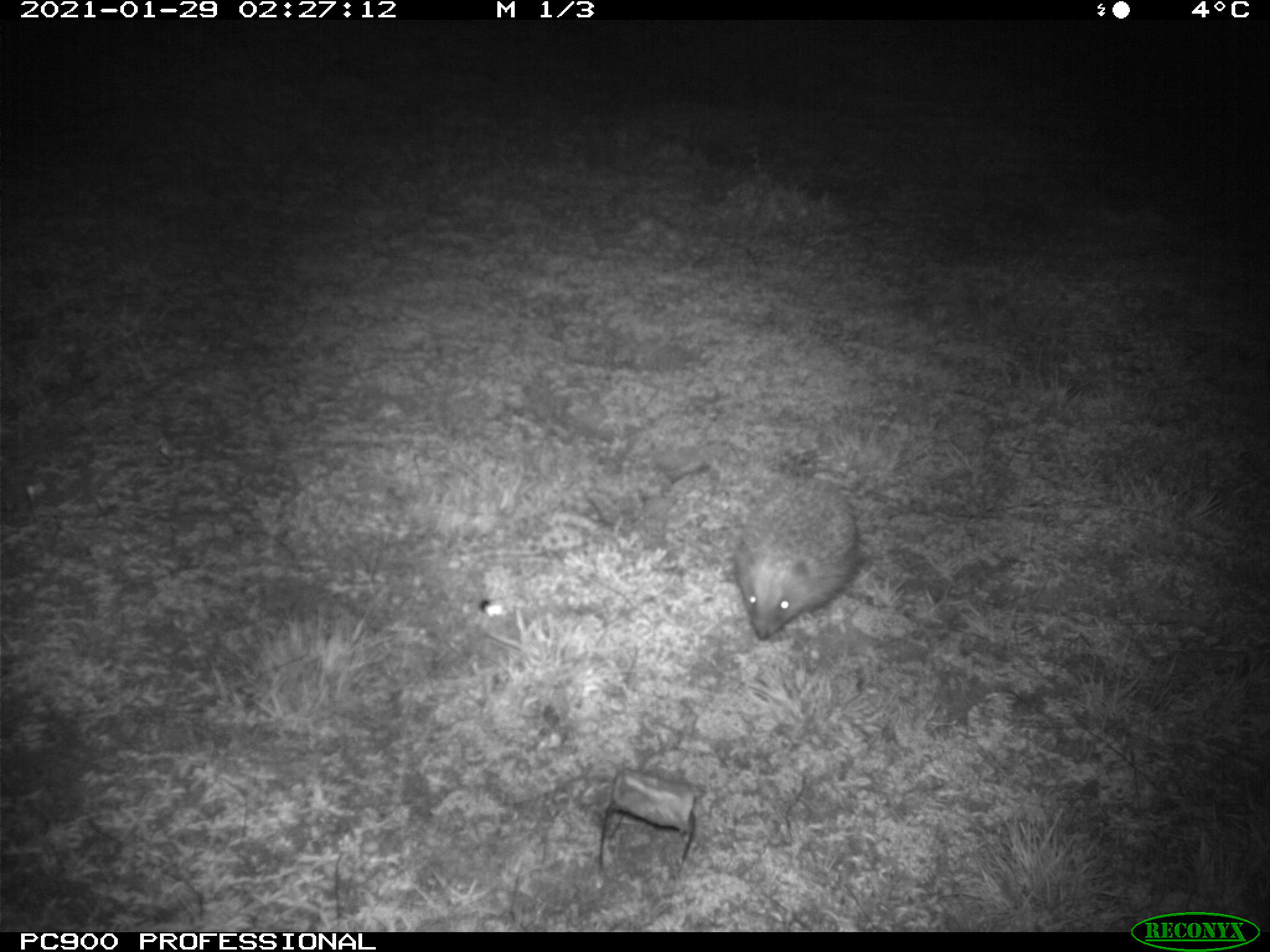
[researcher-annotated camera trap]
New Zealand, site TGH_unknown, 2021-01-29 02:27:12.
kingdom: Animalia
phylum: Chordata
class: Mammalia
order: Eulipotyphla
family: Erinaceidae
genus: Erinaceus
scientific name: Erinaceus europaeus europaeus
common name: european hedgehog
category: hedgehog